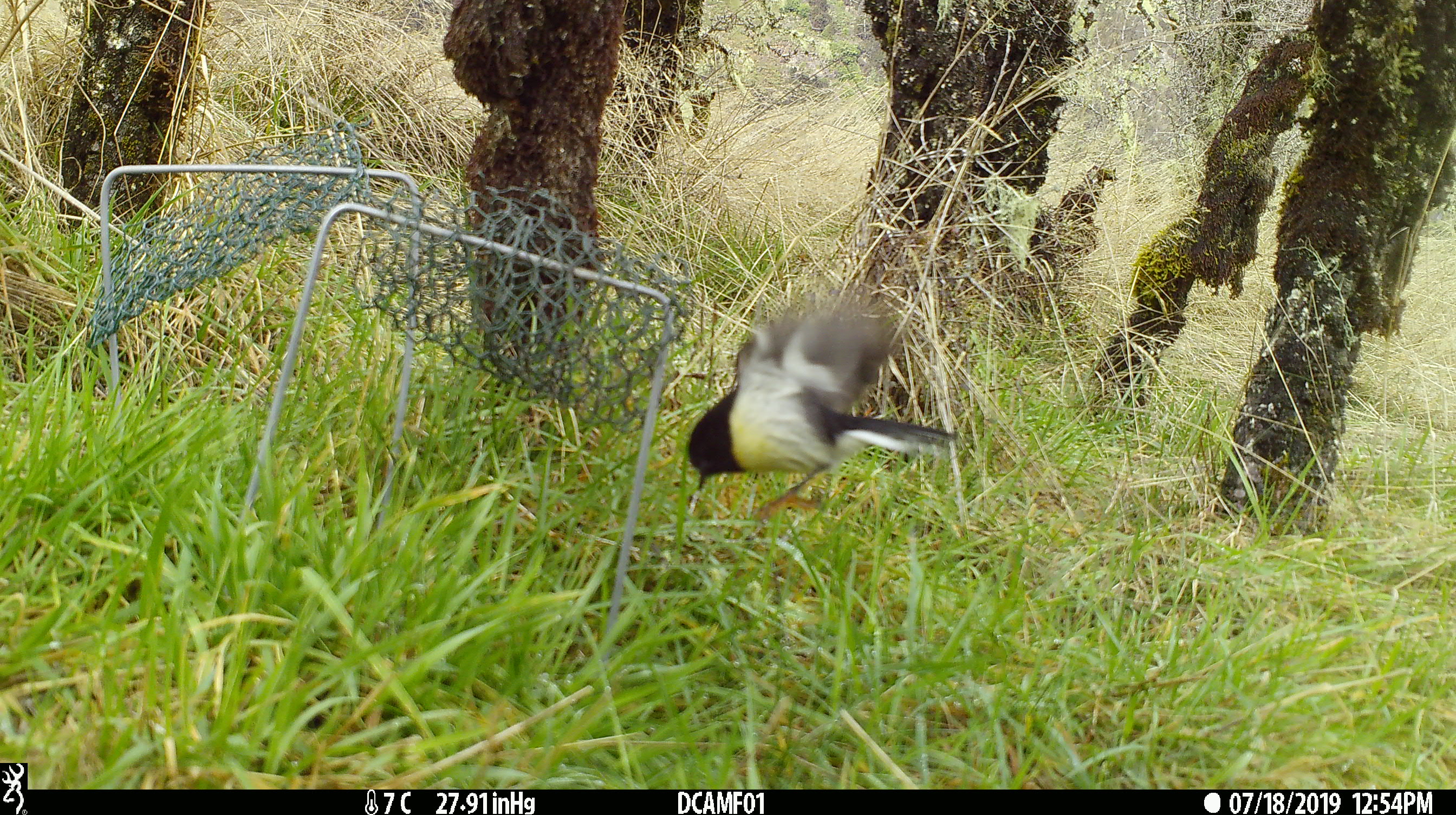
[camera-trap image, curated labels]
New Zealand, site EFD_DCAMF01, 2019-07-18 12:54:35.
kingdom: Animalia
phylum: Chordata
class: Aves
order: Passeriformes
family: Petroicidae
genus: Petroica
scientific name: Petroica macrocephala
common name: tomtit